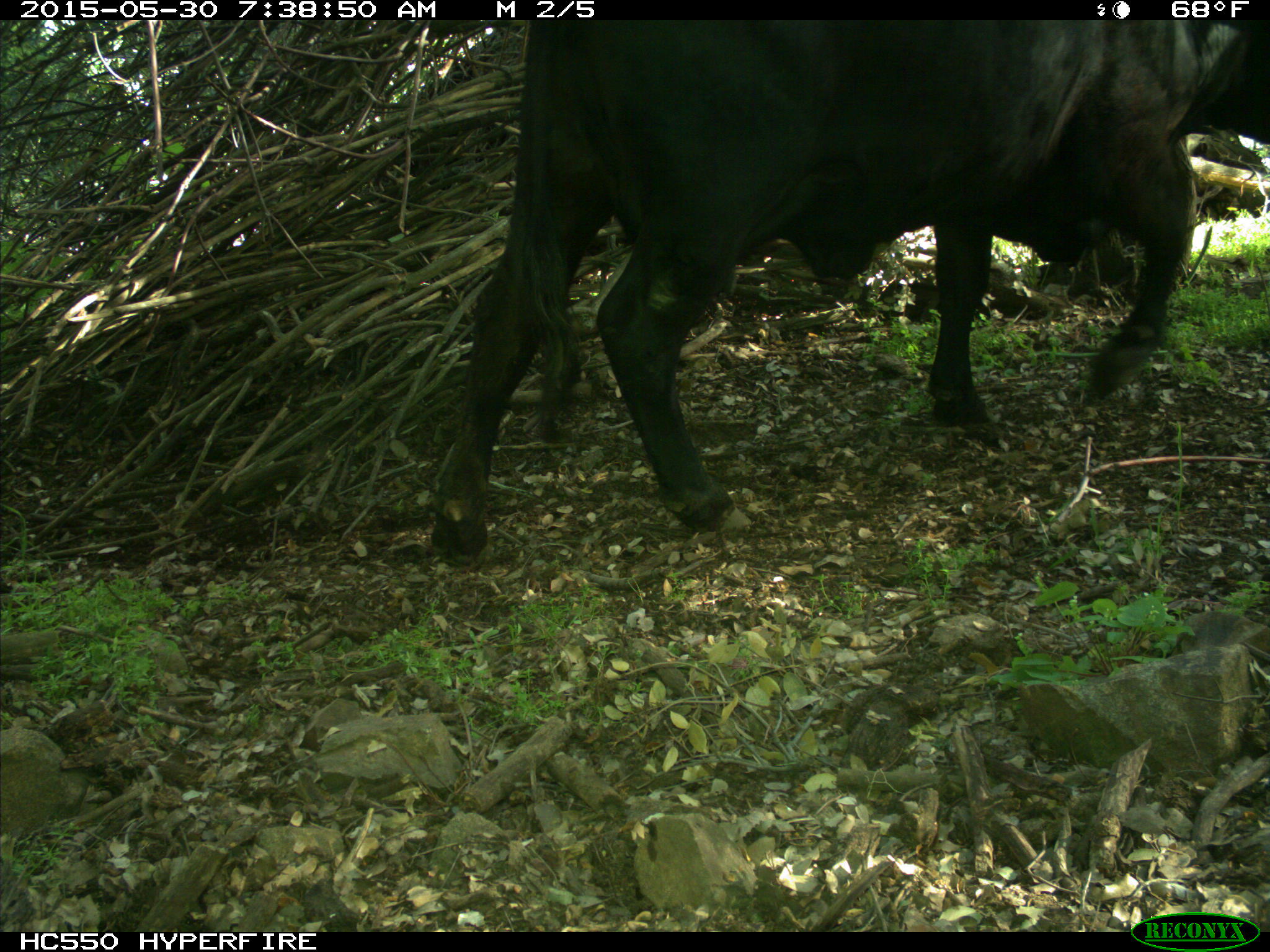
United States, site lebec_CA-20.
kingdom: Animalia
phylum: Chordata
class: Mammalia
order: Artiodactyla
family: Bovidae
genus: Bos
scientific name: Bos taurus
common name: domestic cow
Bos taurus (domestic cow).